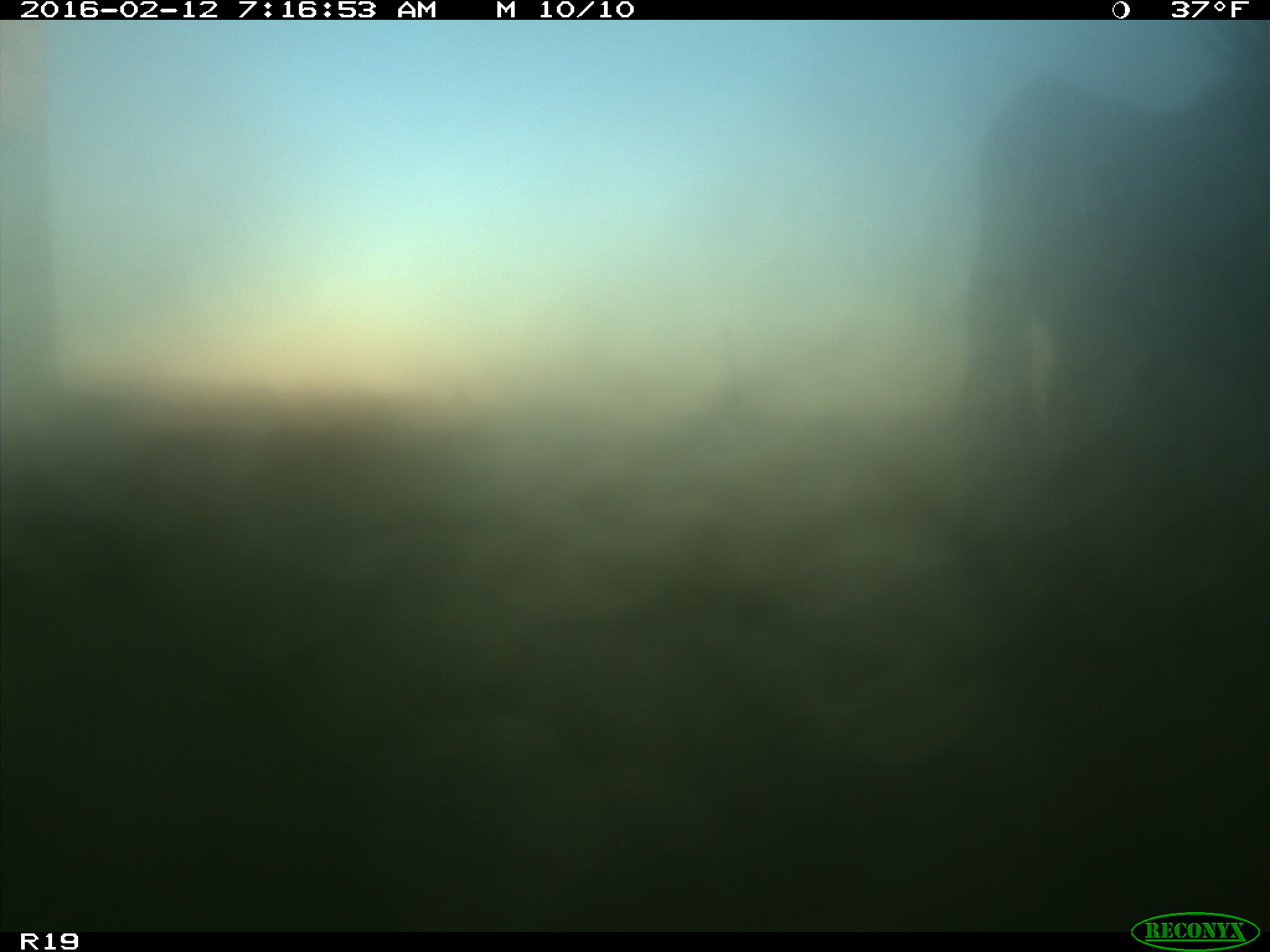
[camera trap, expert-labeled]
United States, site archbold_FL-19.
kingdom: Animalia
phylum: Chordata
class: Mammalia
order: Artiodactyla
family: Bovidae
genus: Bos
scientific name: Bos taurus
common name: domestic cow